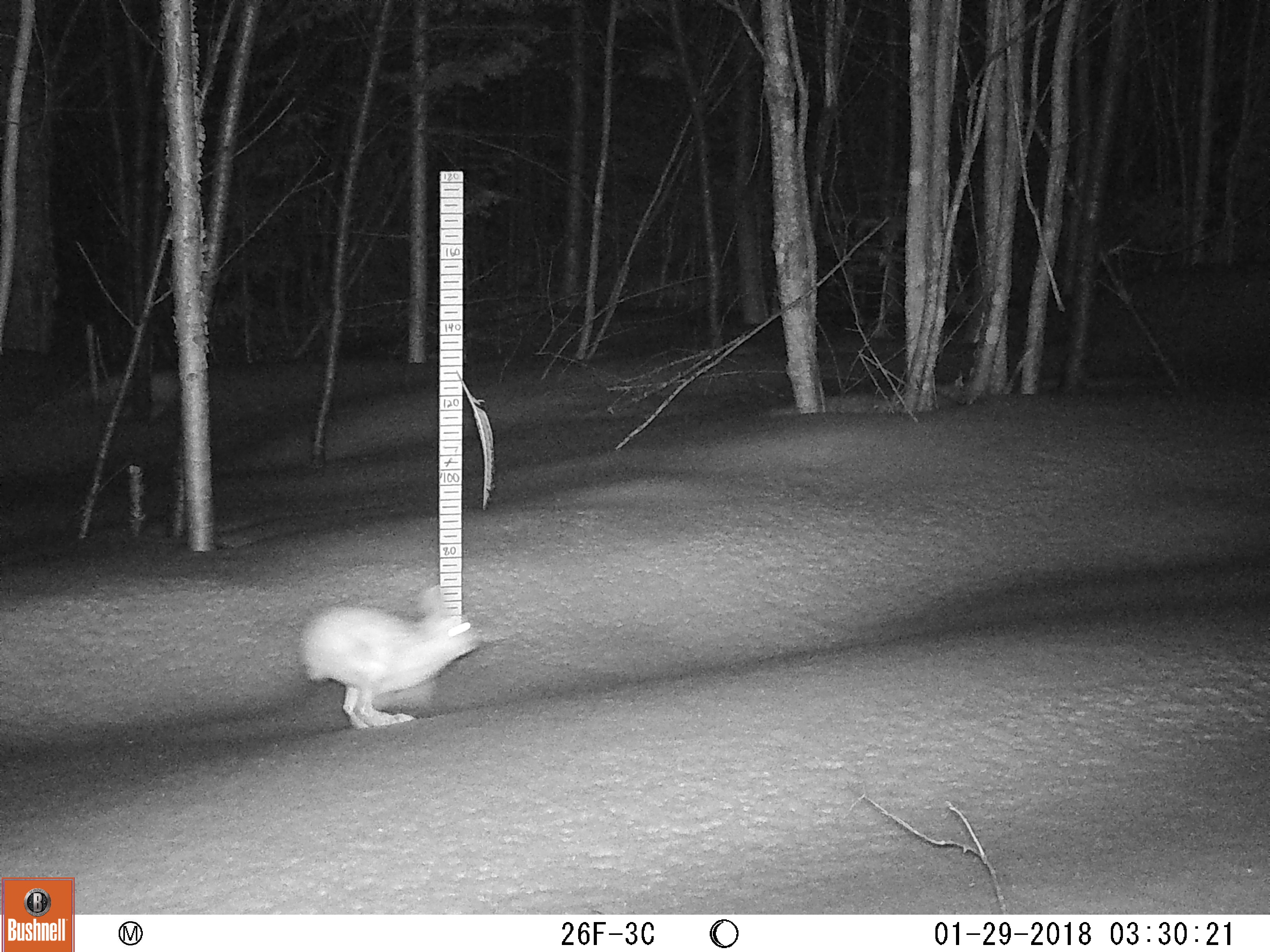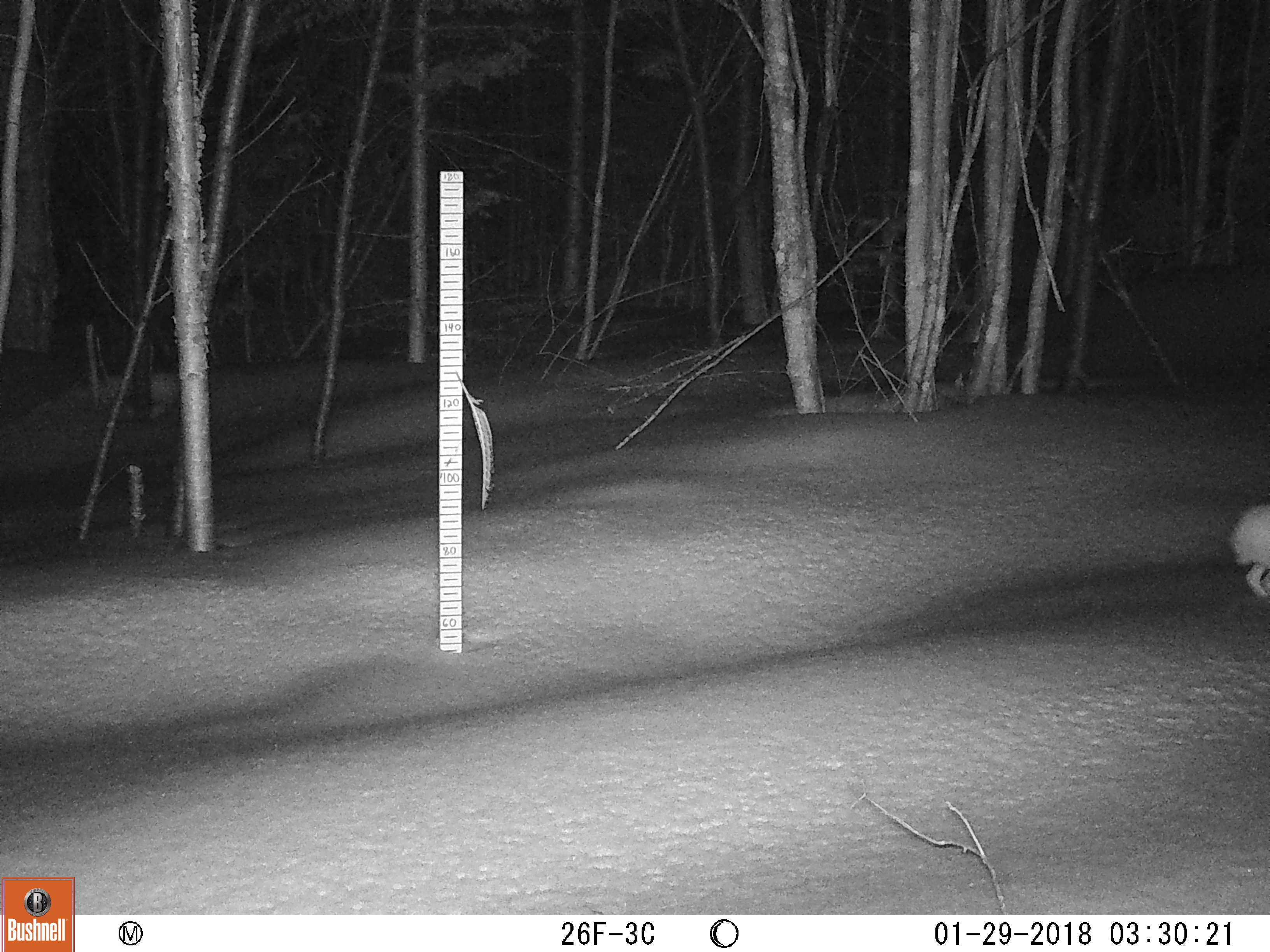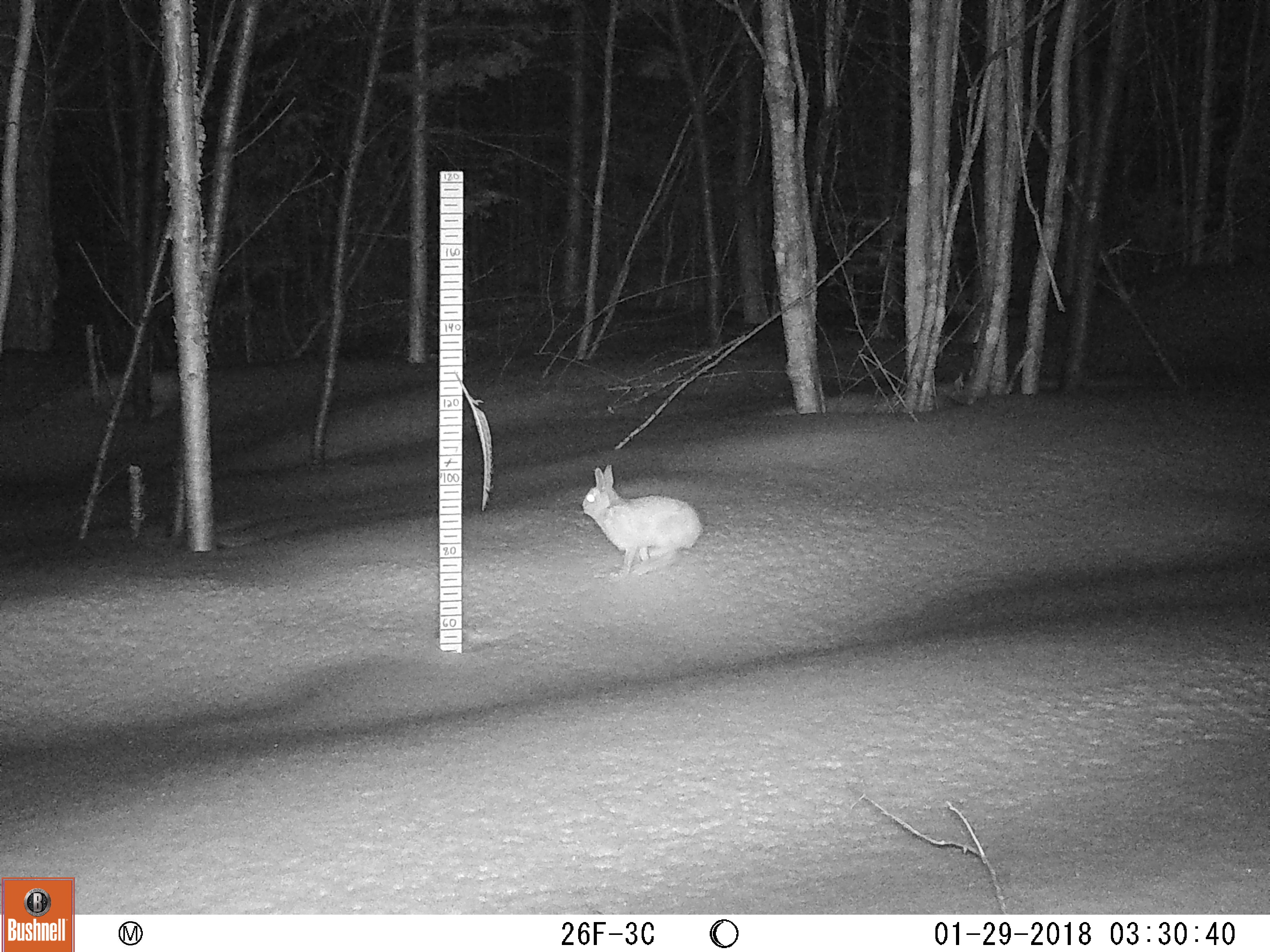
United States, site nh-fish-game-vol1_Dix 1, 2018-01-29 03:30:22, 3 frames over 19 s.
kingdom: Animalia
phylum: Chordata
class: Mammalia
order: Lagomorpha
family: Leporidae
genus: Lepus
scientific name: Lepus americanus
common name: snowshoe hare